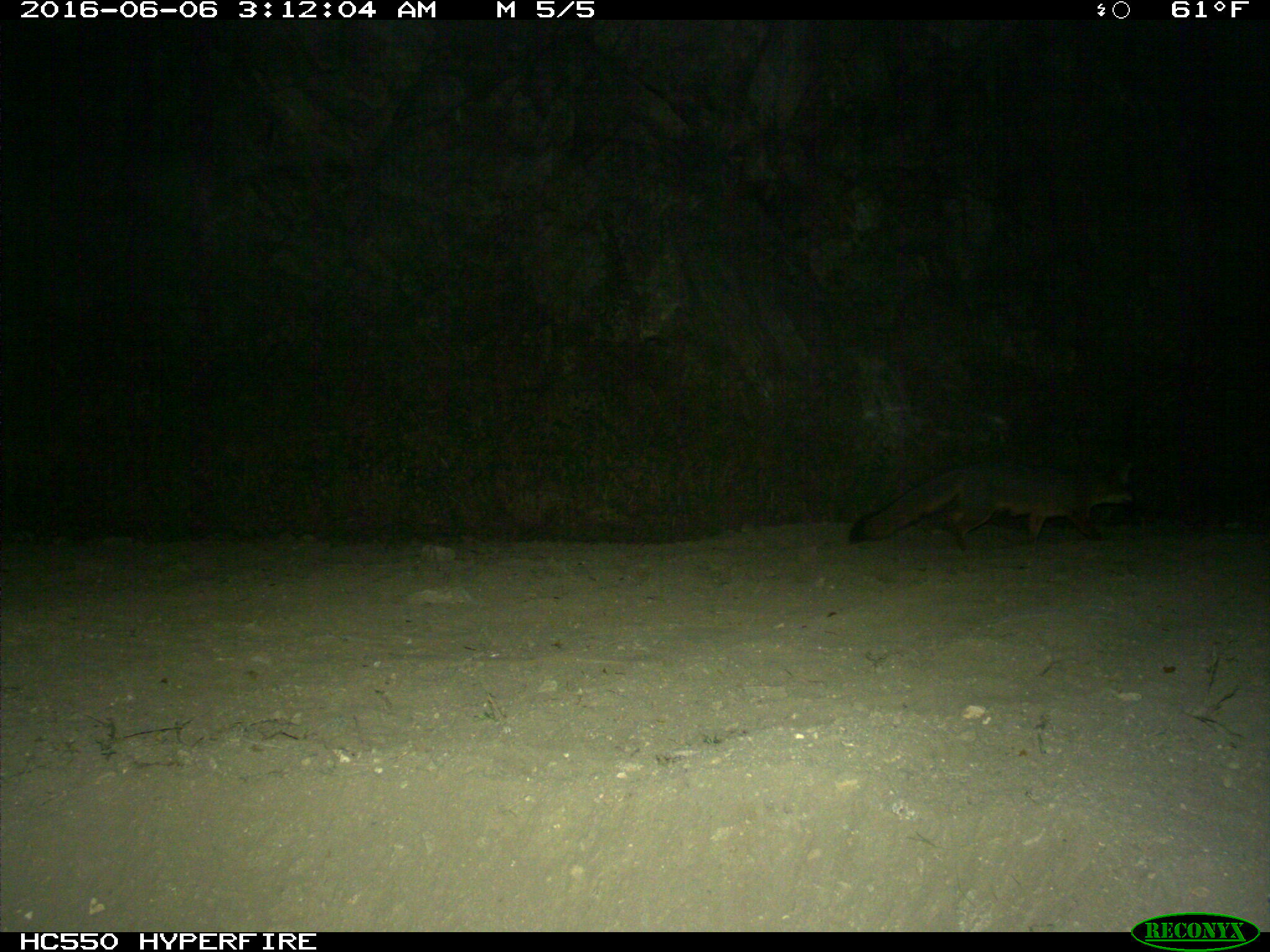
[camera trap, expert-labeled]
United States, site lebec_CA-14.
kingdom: Animalia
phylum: Chordata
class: Mammalia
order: Carnivora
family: Canidae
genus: Urocyon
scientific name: Urocyon cinereoargenteus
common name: gray fox